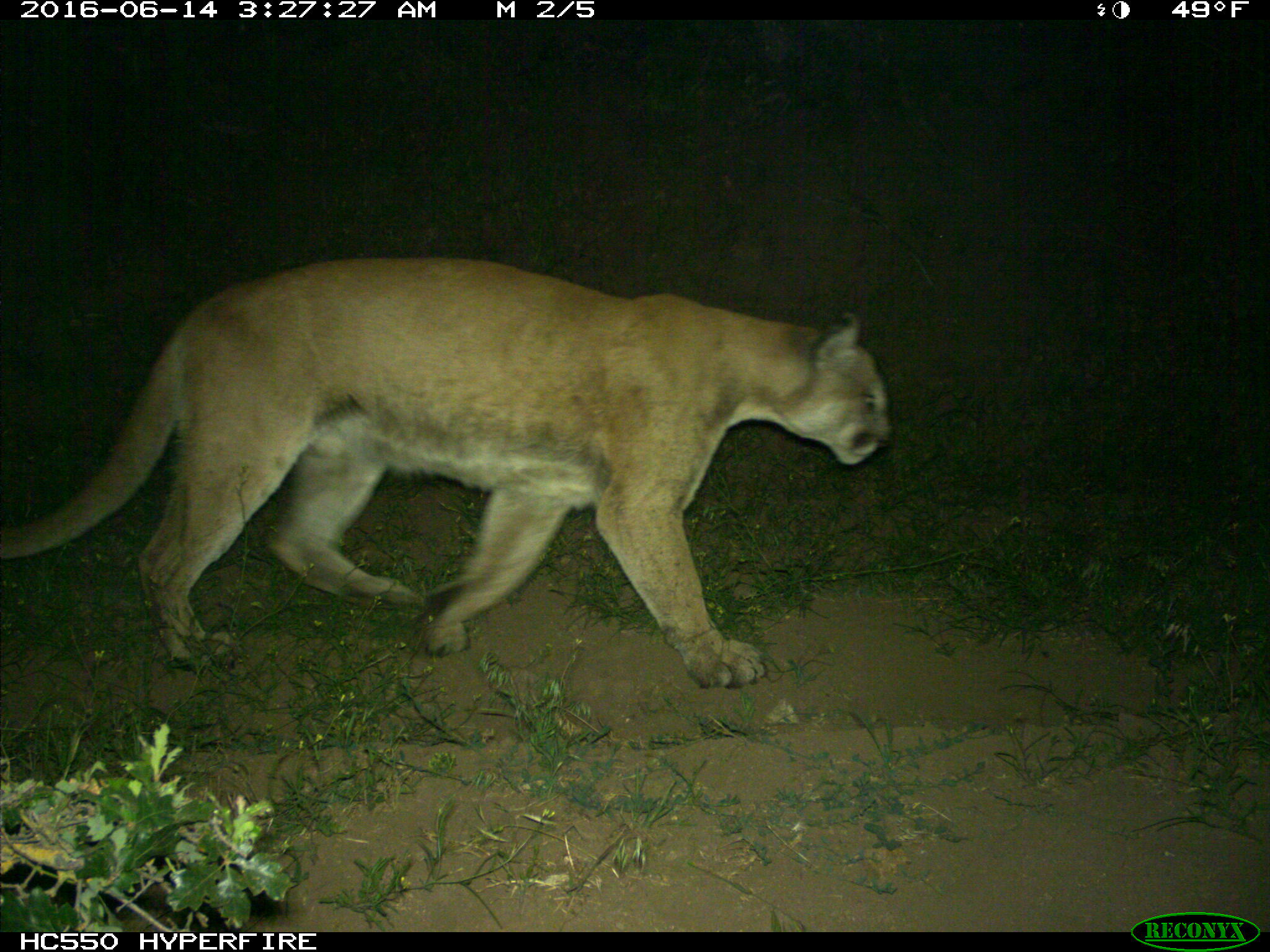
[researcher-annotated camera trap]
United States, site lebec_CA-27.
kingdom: Animalia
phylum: Chordata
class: Mammalia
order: Carnivora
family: Felidae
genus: Puma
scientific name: Puma concolor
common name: mountain lion